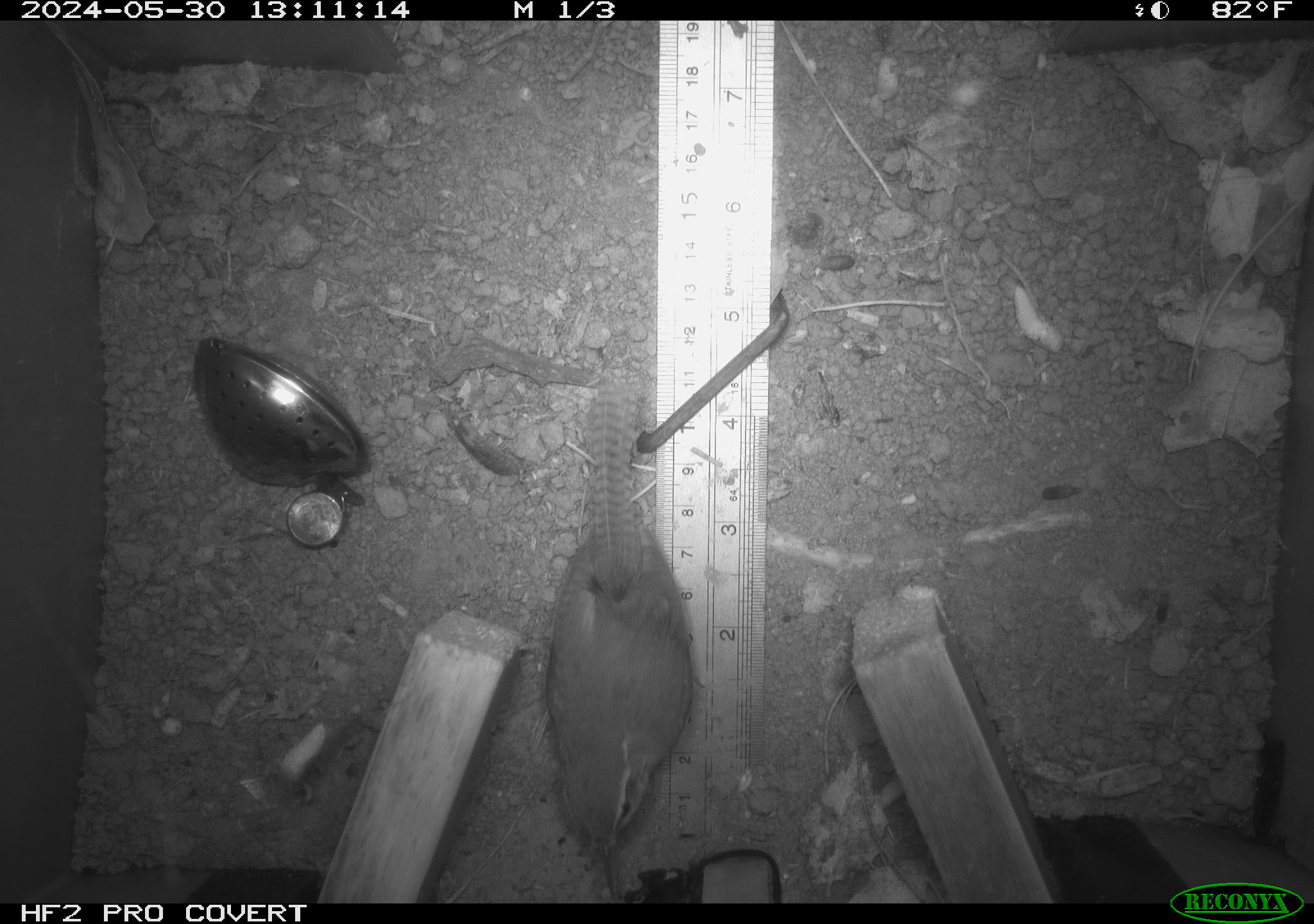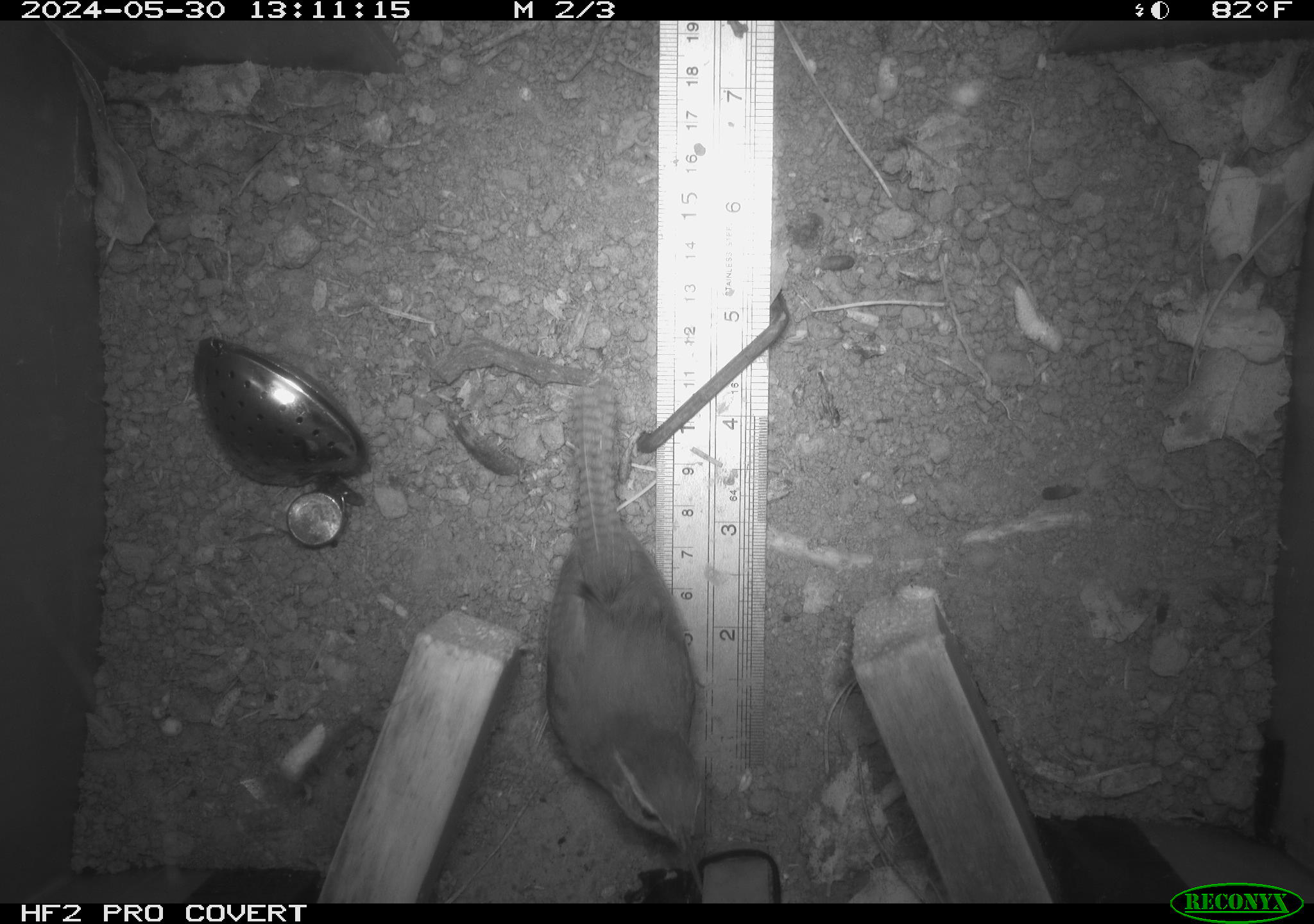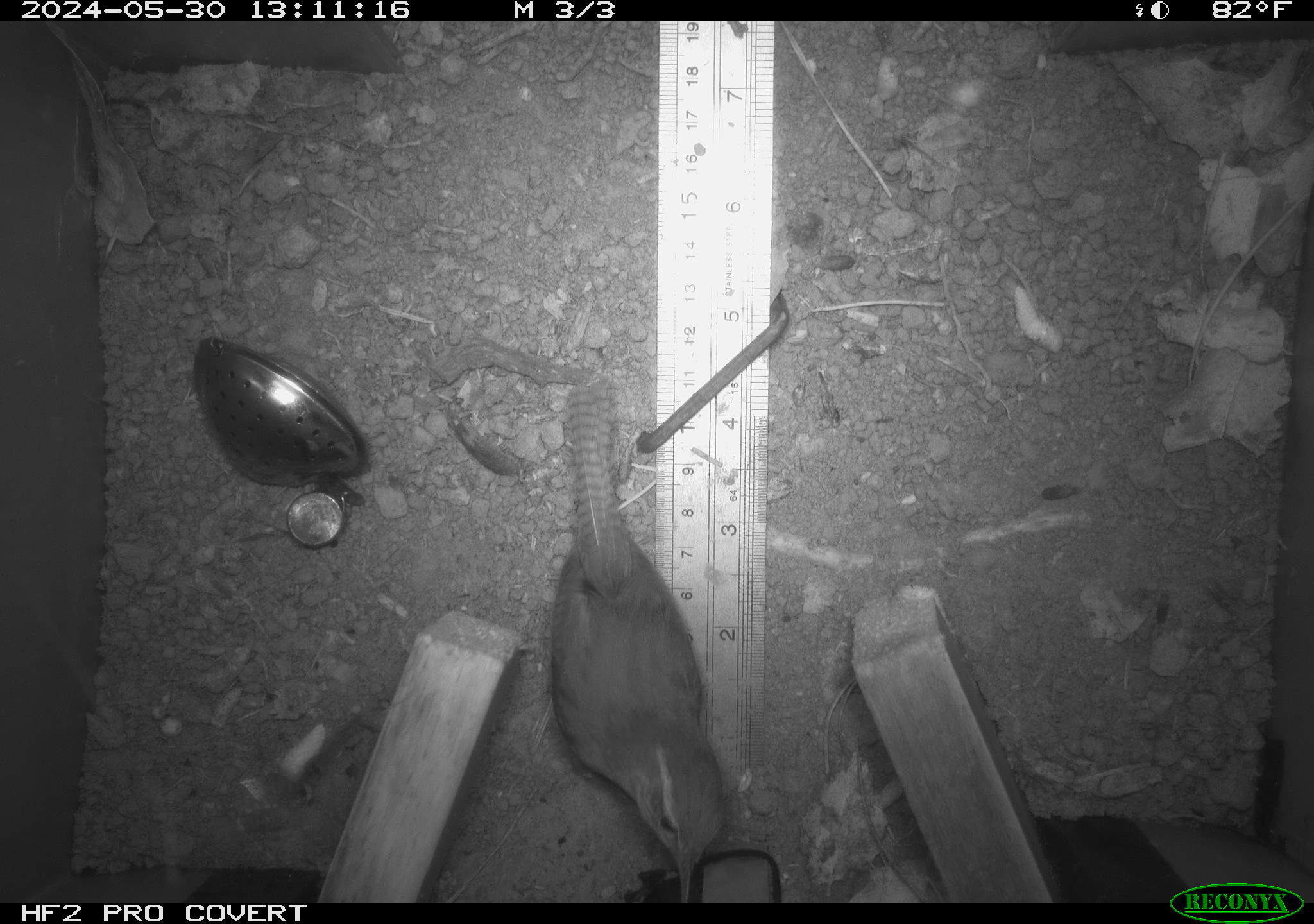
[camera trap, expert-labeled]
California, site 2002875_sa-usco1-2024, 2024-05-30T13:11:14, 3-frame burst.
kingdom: Animalia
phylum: Chordata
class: Aves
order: Passeriformes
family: Troglodytidae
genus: Thryomanes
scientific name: Thryomanes bewickii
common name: bewick's wren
Bewick's wren (Thryomanes bewickii).